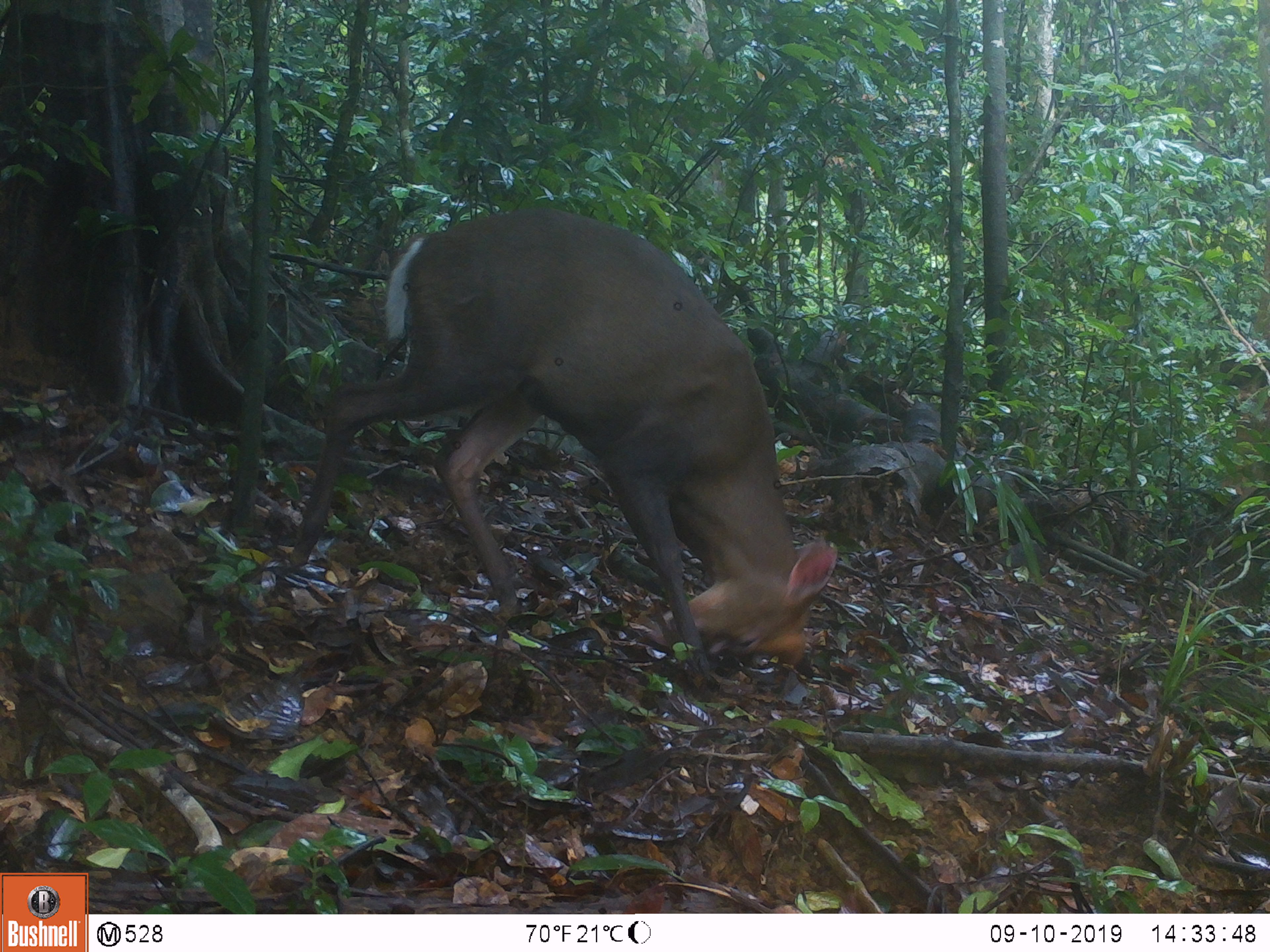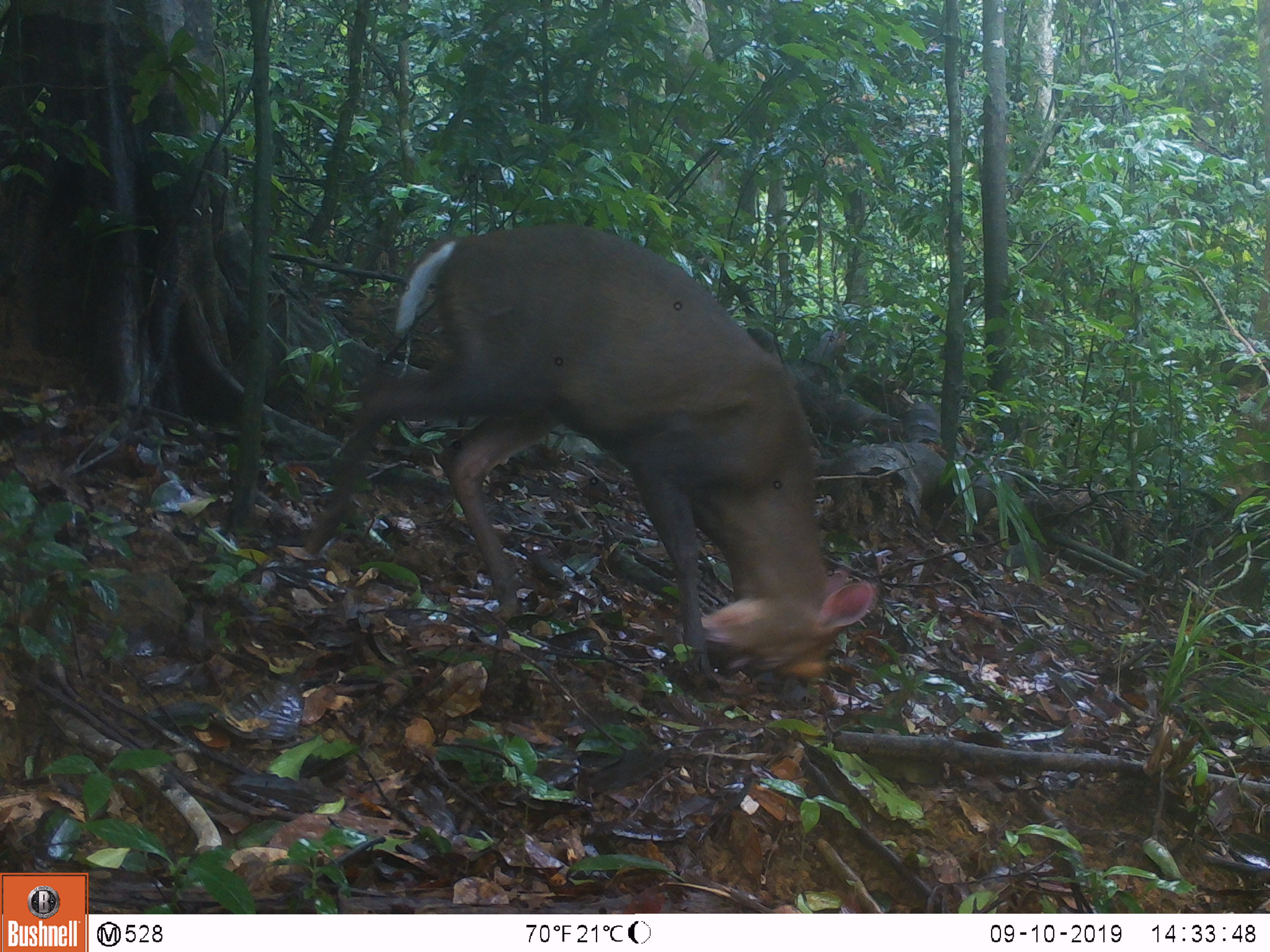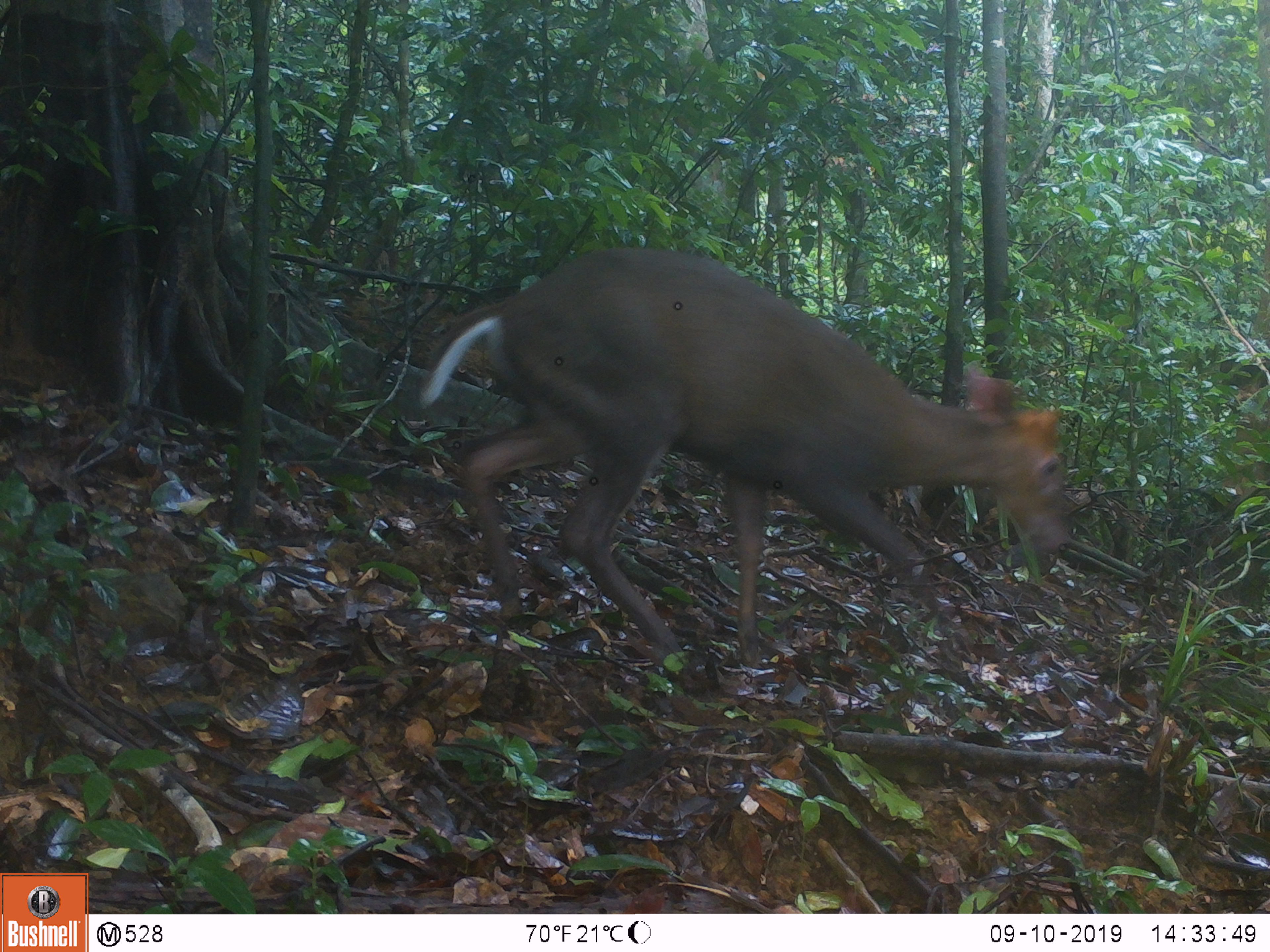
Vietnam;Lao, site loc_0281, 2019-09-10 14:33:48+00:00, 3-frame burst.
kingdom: Animalia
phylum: Chordata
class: Mammalia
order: Artiodactyla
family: Cervidae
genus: Muntiacus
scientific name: Muntiacus rooseveltorum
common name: roosevelt's muntjac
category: roosevelts muntjac group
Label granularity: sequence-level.